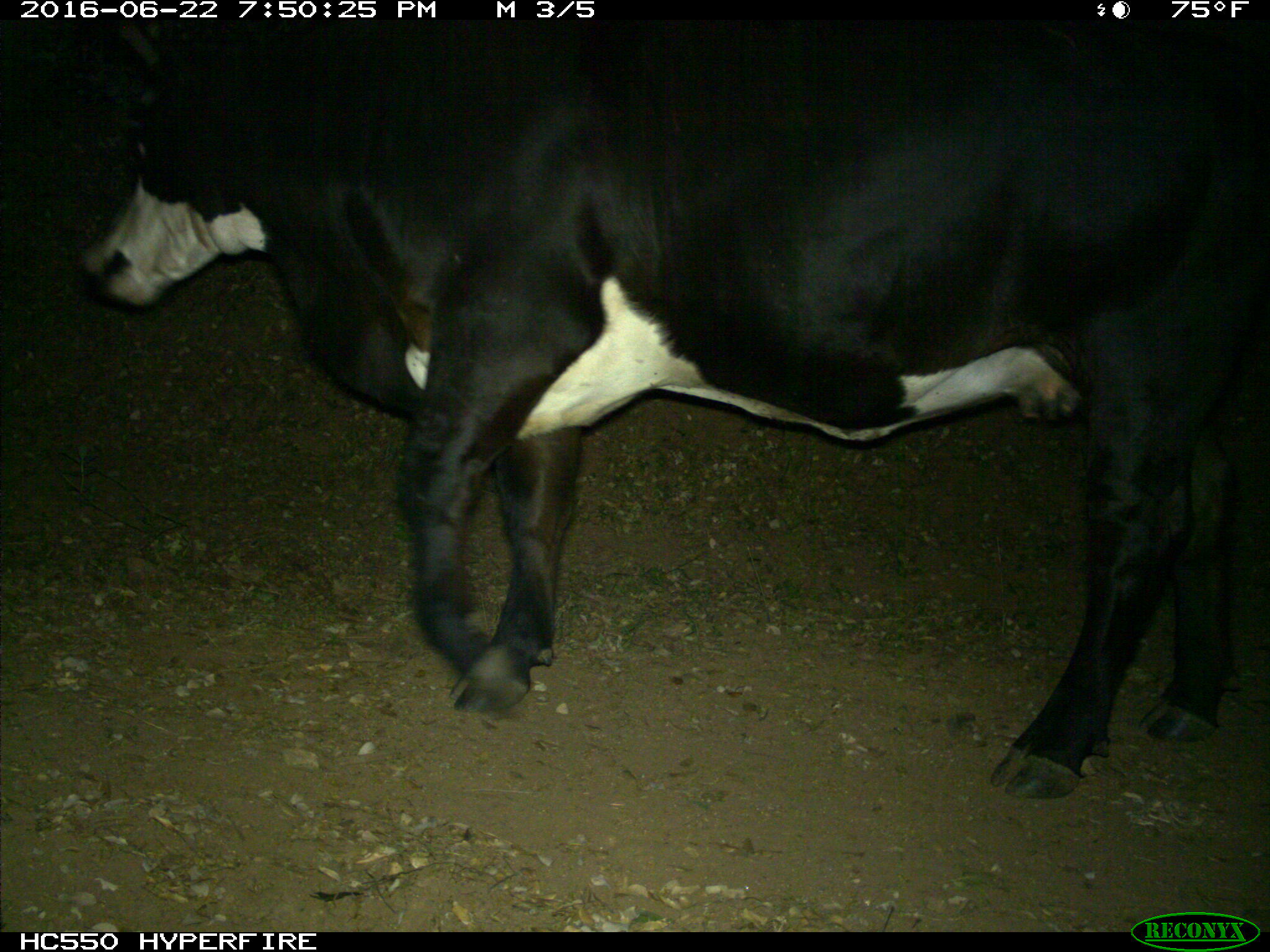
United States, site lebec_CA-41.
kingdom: Animalia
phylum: Chordata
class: Mammalia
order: Artiodactyla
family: Bovidae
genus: Bos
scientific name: Bos taurus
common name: domestic cow